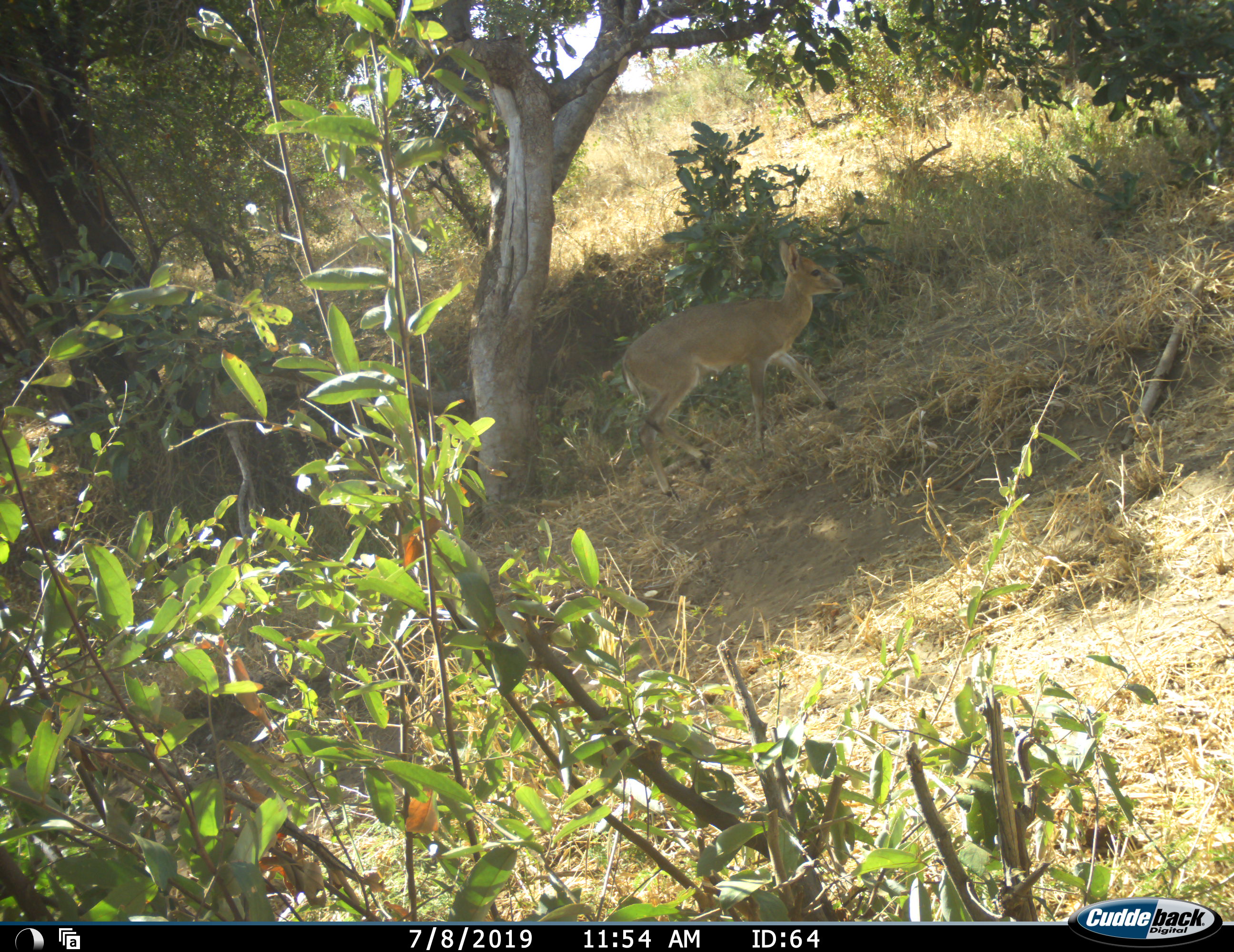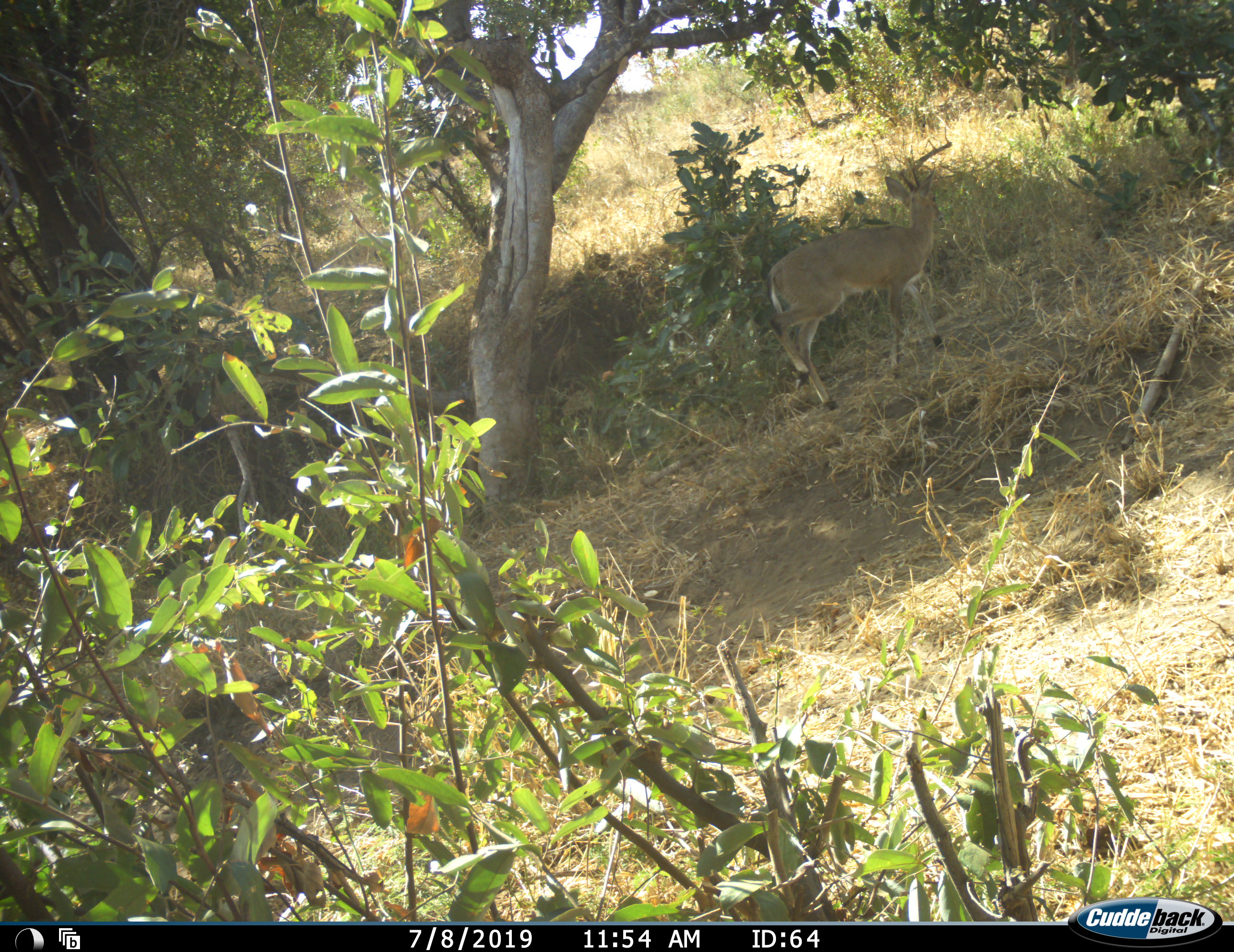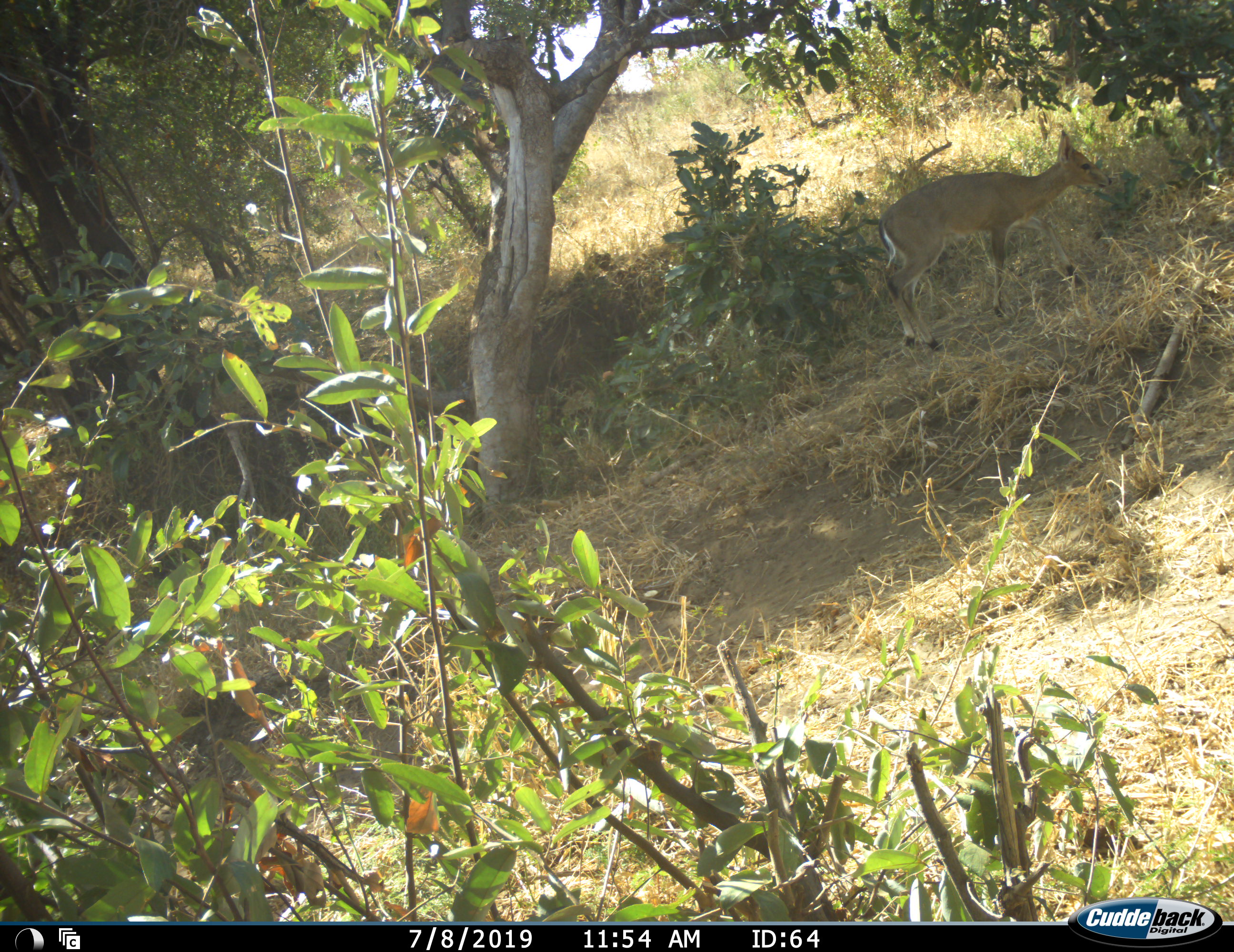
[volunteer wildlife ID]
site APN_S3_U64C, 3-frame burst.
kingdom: Animalia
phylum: Chordata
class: Mammalia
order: Artiodactyla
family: Bovidae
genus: Sylvicapra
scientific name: Sylvicapra grimmia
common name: common duiker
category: duikercommongrey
Duikercommongrey (common duiker) (Sylvicapra grimmia), count 1. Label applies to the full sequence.